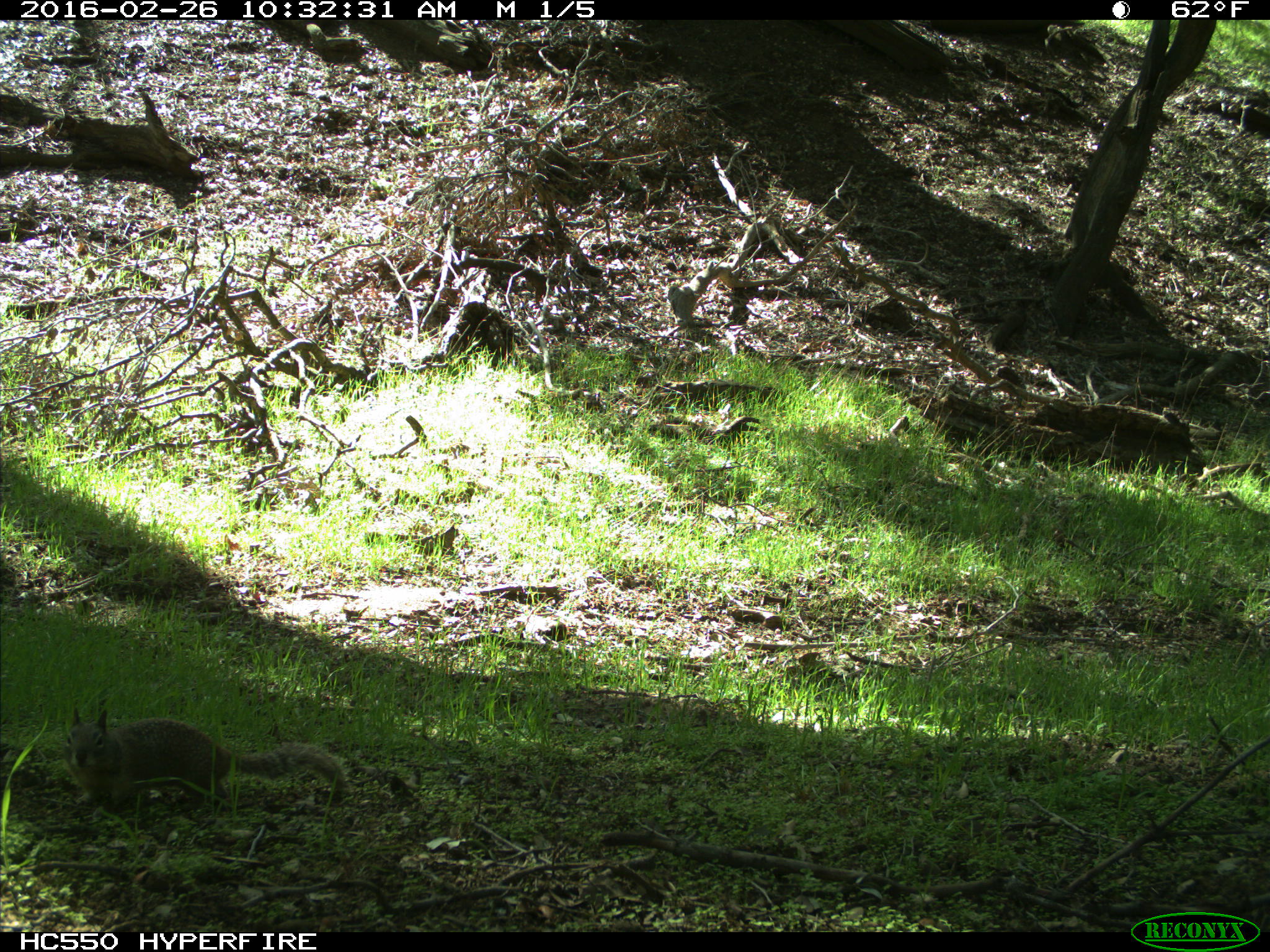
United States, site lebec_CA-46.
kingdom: Animalia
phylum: Chordata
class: Mammalia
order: Rodentia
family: Sciuridae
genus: Otospermophilus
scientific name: Otospermophilus beecheyi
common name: california ground squirrel